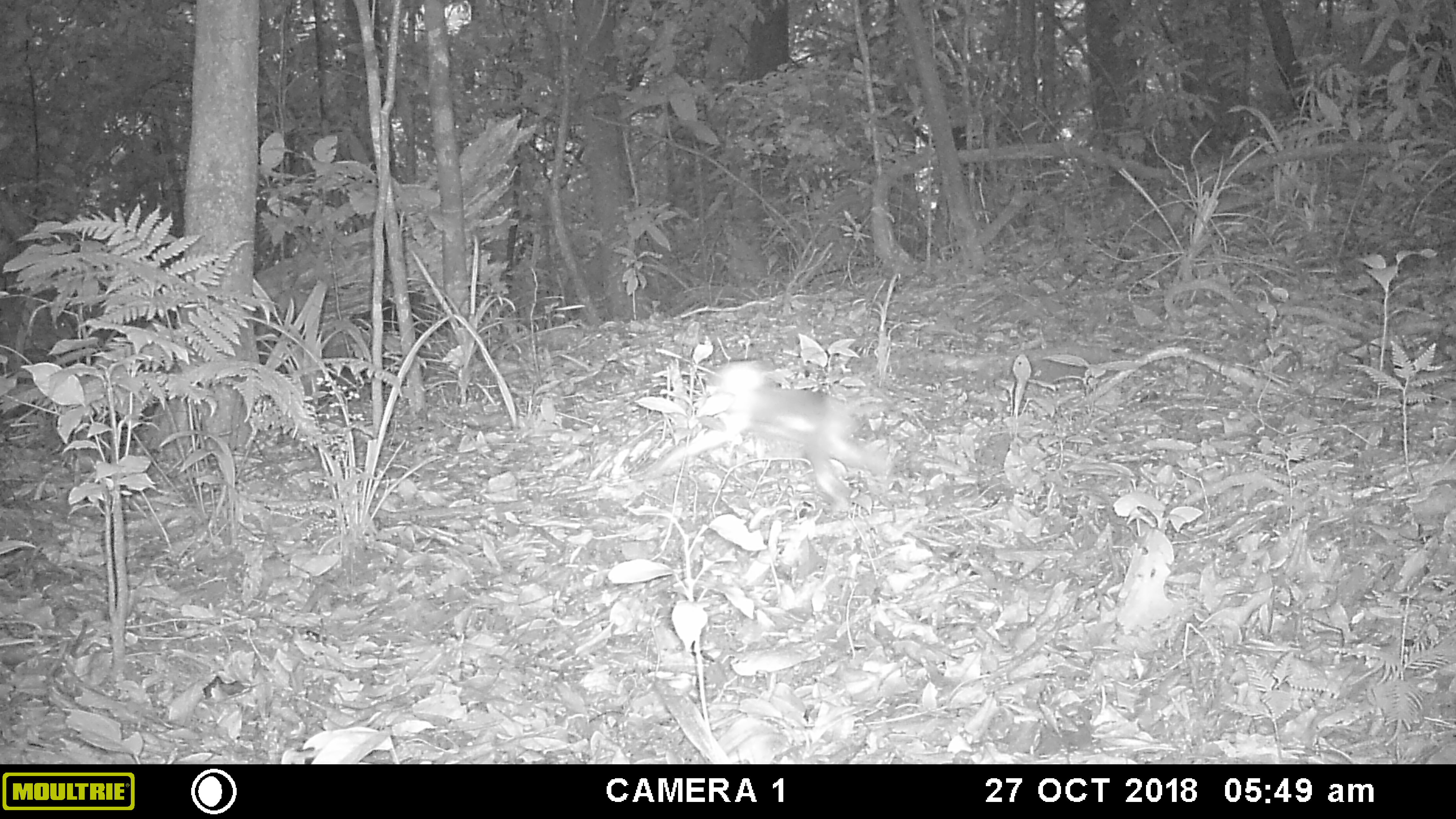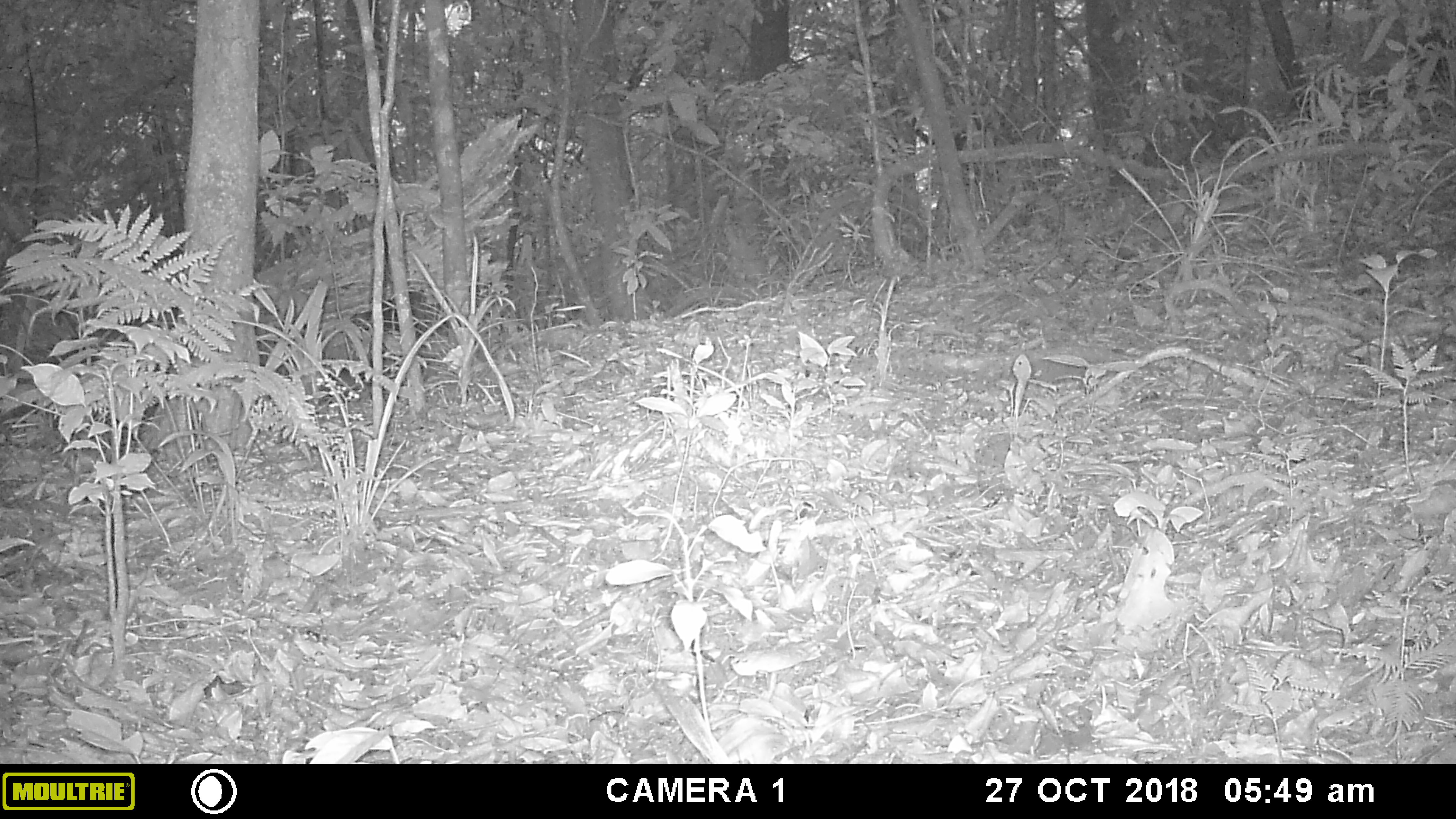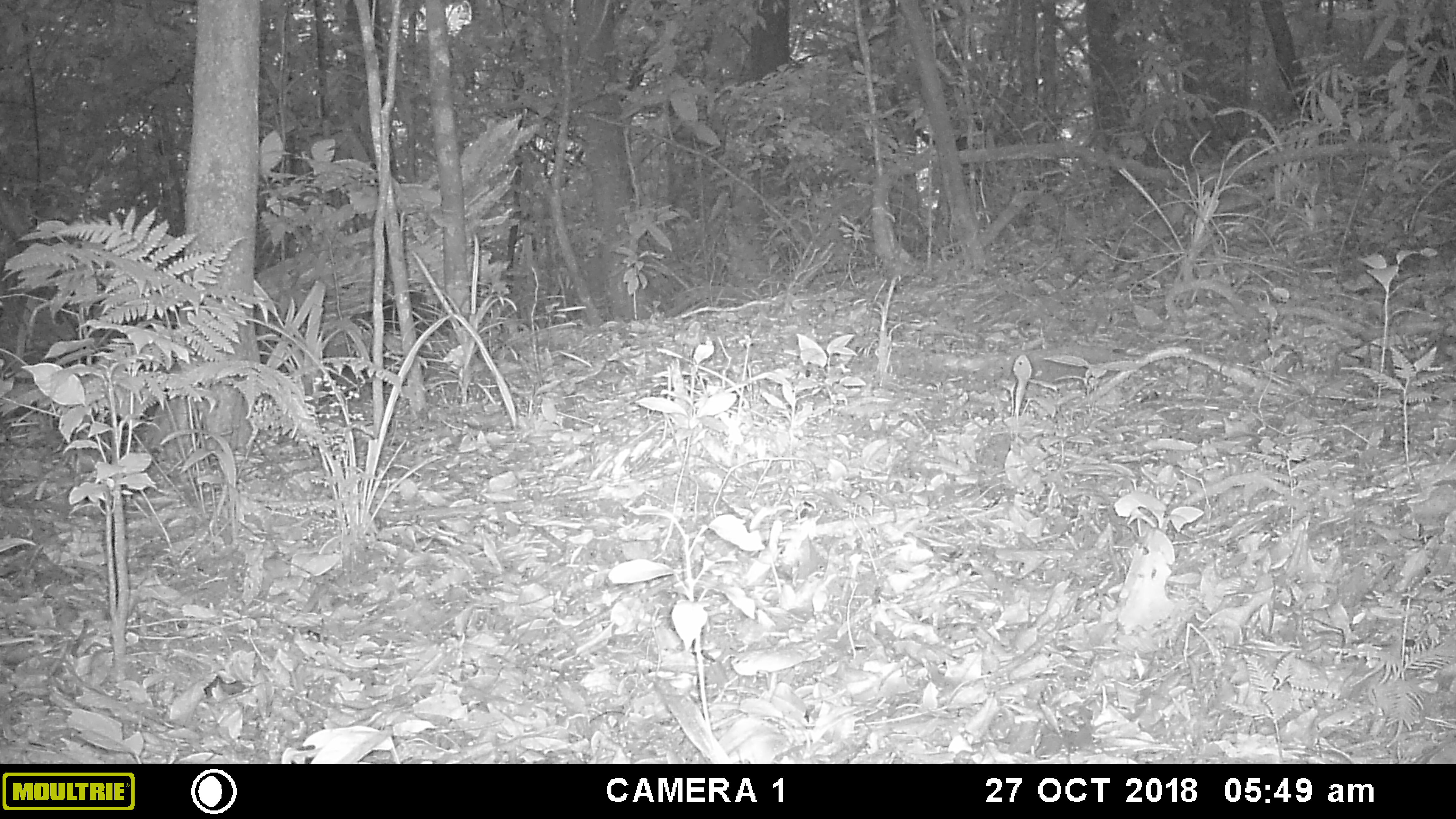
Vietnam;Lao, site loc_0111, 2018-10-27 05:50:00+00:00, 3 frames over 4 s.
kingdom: Animalia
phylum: Chordata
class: Mammalia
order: Primates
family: Cercopithecidae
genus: Macaca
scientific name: Macaca nemestrina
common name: pig-tailed macaque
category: pig tailed macaque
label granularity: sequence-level